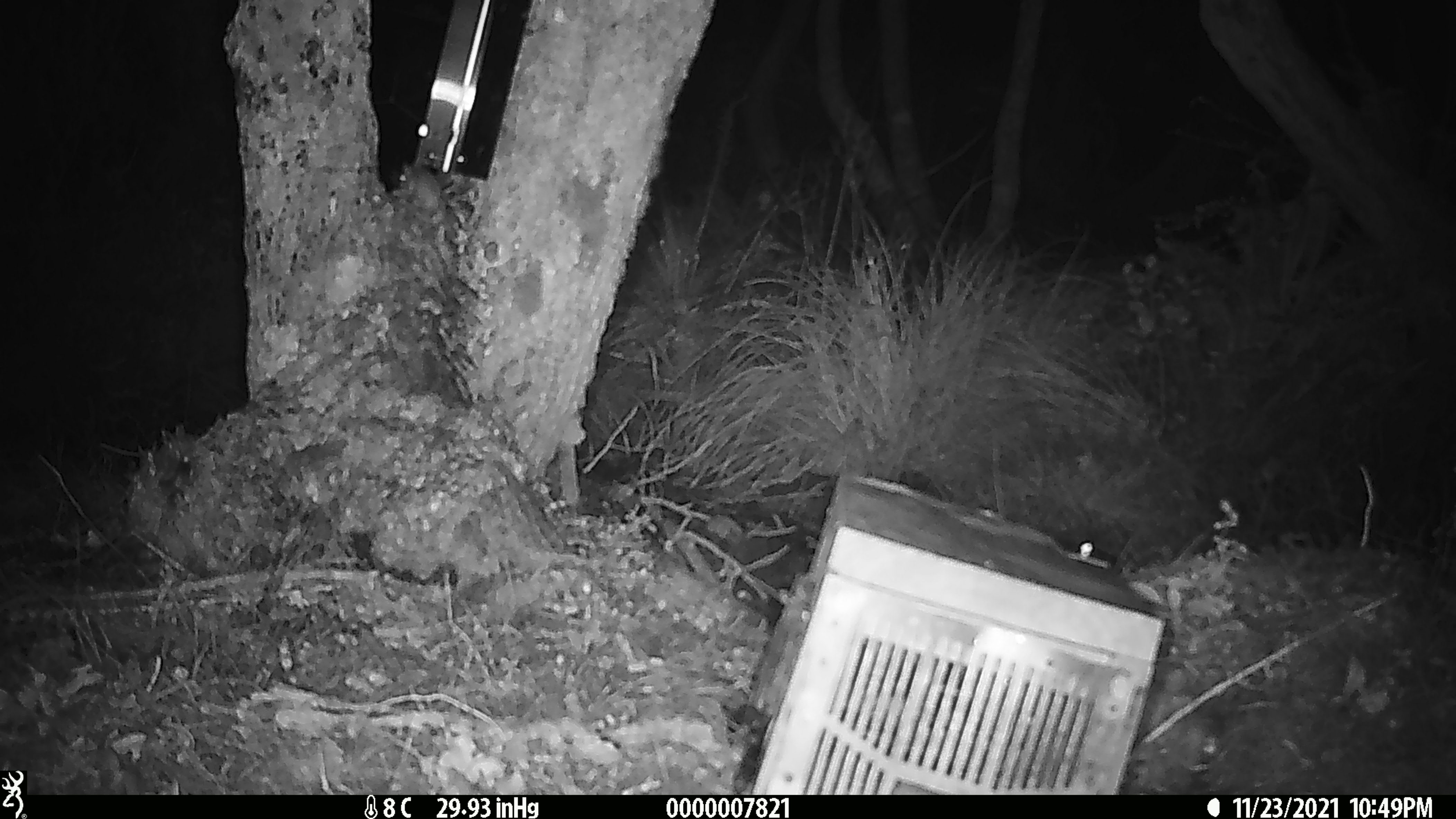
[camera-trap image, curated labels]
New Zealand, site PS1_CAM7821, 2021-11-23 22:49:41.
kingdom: Animalia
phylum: Chordata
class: Mammalia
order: Rodentia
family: Muridae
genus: Mus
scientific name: Mus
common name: mouse